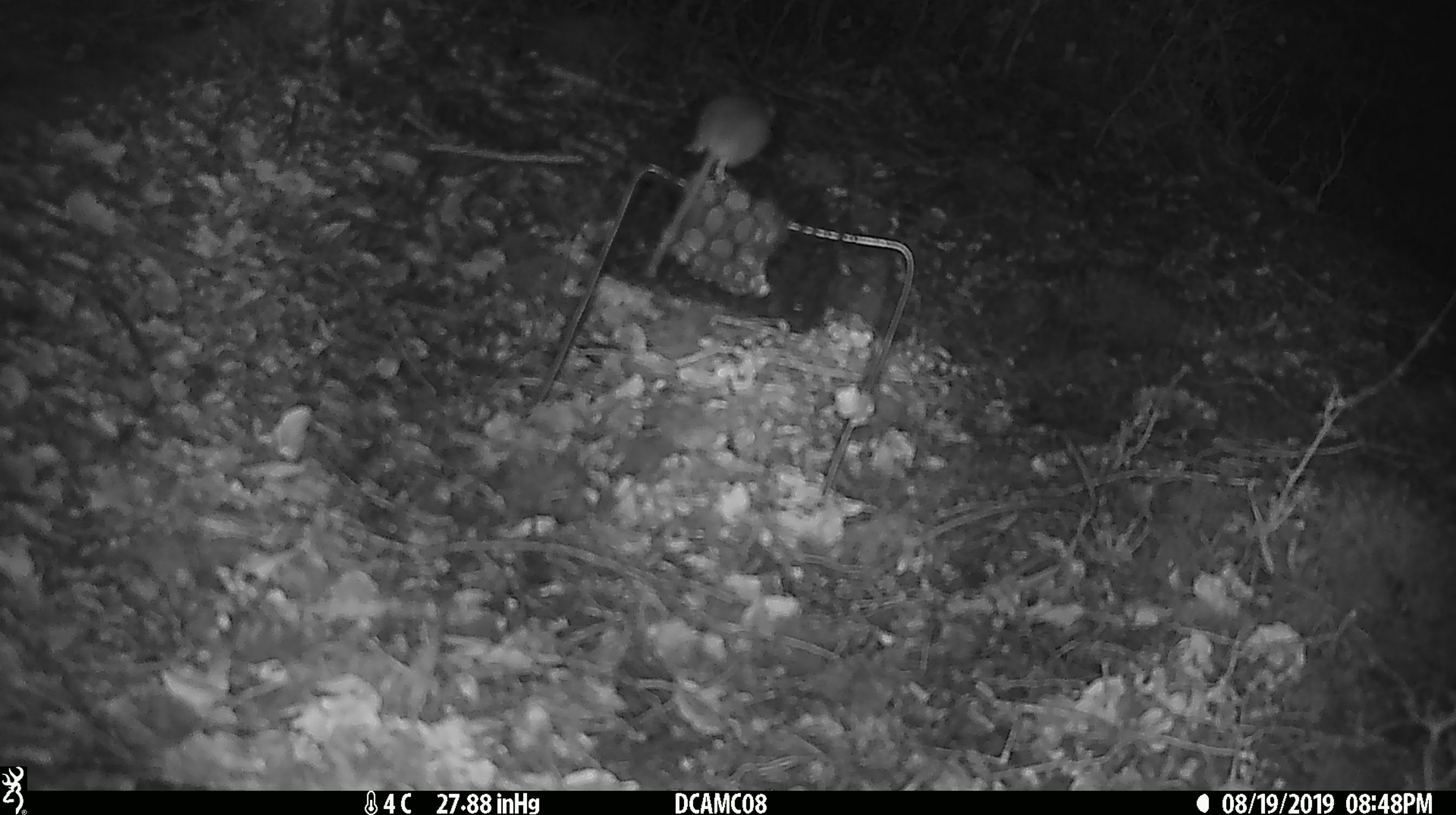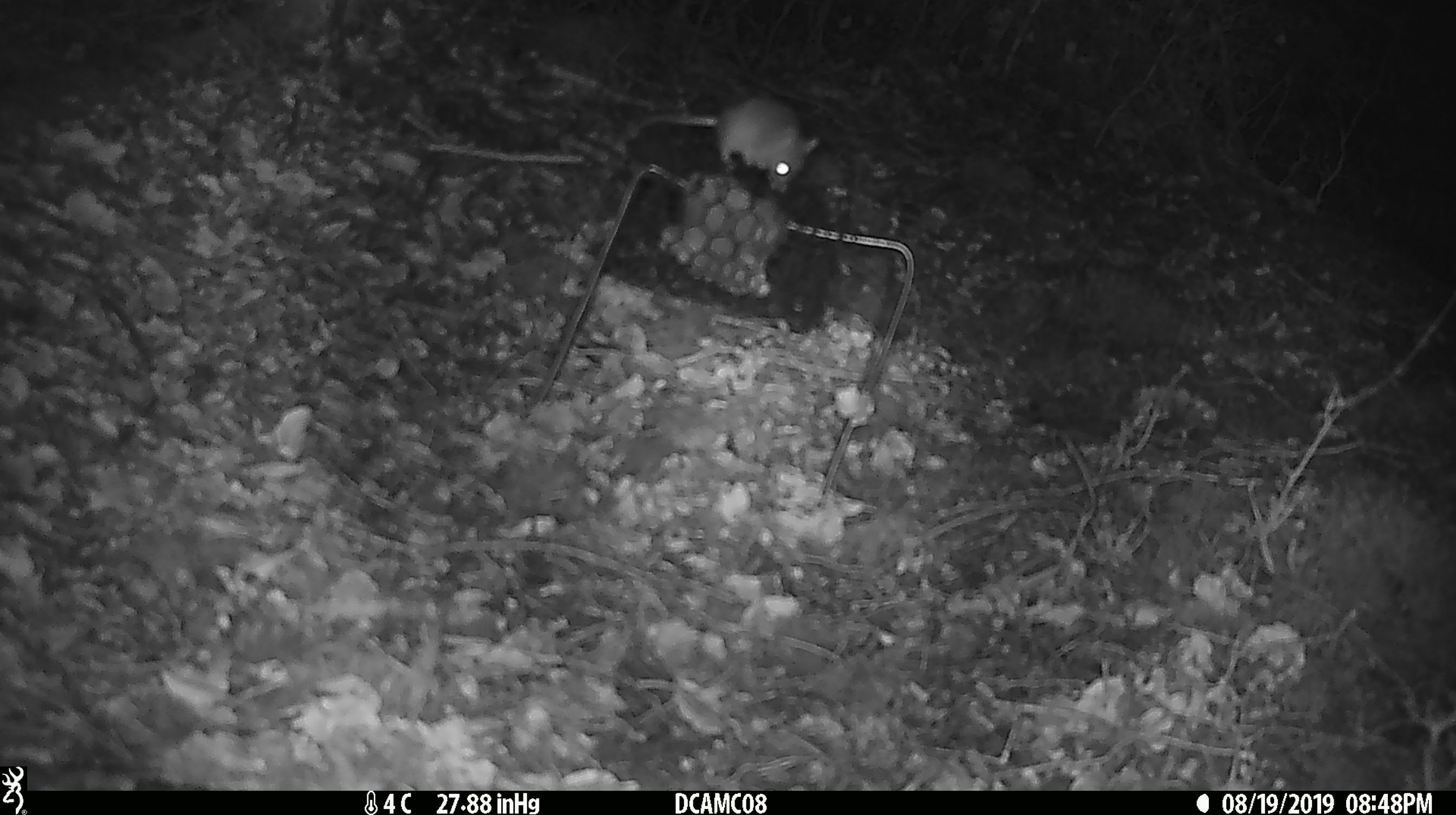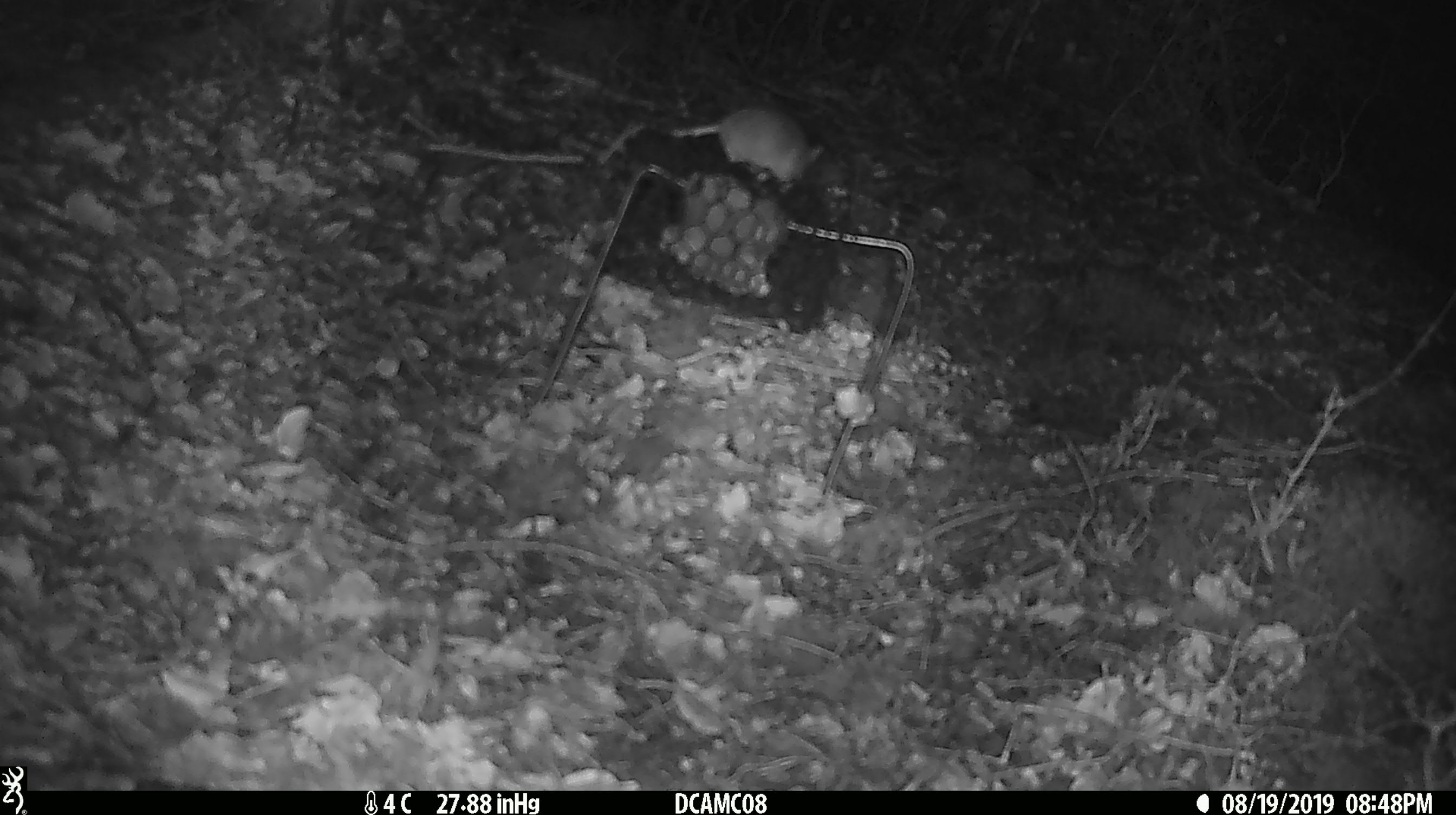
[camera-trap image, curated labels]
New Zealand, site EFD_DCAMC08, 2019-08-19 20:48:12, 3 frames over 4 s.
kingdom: Animalia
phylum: Chordata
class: Mammalia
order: Rodentia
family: Muridae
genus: Mus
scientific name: Mus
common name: mouse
Mouse (Mus).